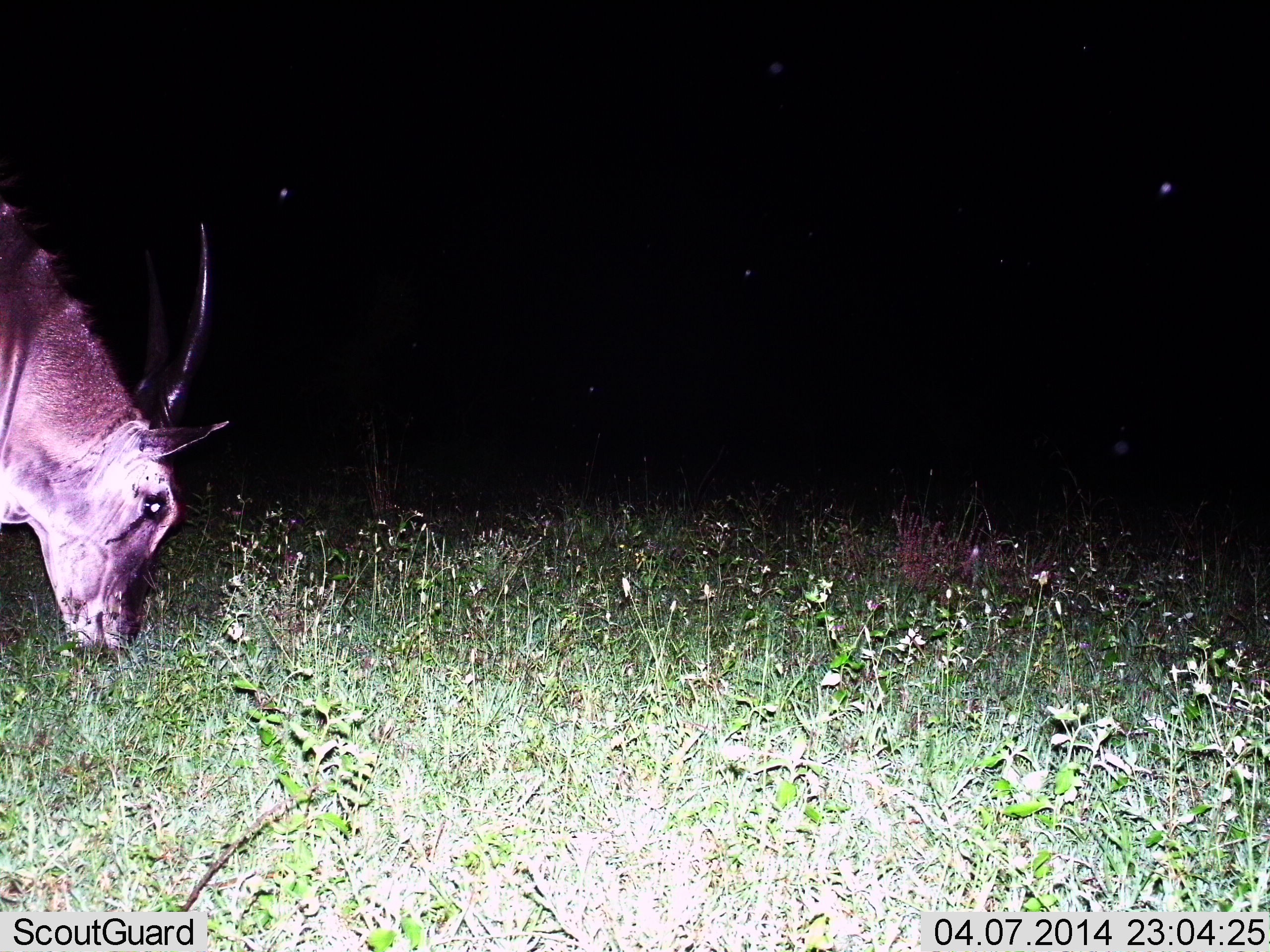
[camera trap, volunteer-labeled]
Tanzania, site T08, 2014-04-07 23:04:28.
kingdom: Animalia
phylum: Chordata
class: Mammalia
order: Artiodactyla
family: Bovidae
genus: Tragelaphus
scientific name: Tragelaphus oryx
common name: eland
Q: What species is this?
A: Eland (Tragelaphus oryx).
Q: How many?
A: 1.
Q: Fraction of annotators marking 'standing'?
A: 45%.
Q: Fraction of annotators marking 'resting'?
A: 0%.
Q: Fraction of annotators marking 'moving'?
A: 0%.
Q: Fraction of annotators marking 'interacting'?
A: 0%.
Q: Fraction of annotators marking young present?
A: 0%.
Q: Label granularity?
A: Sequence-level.